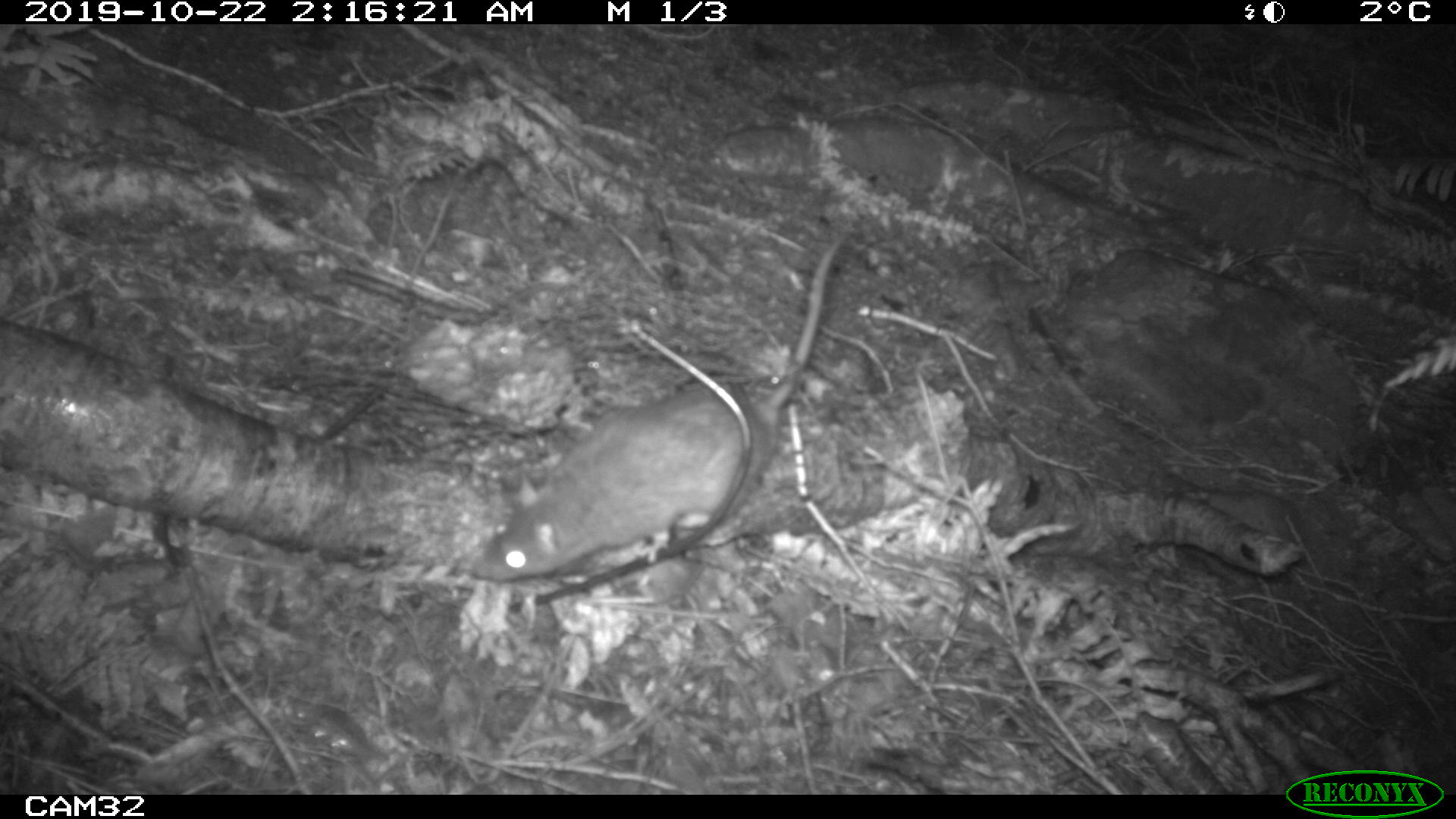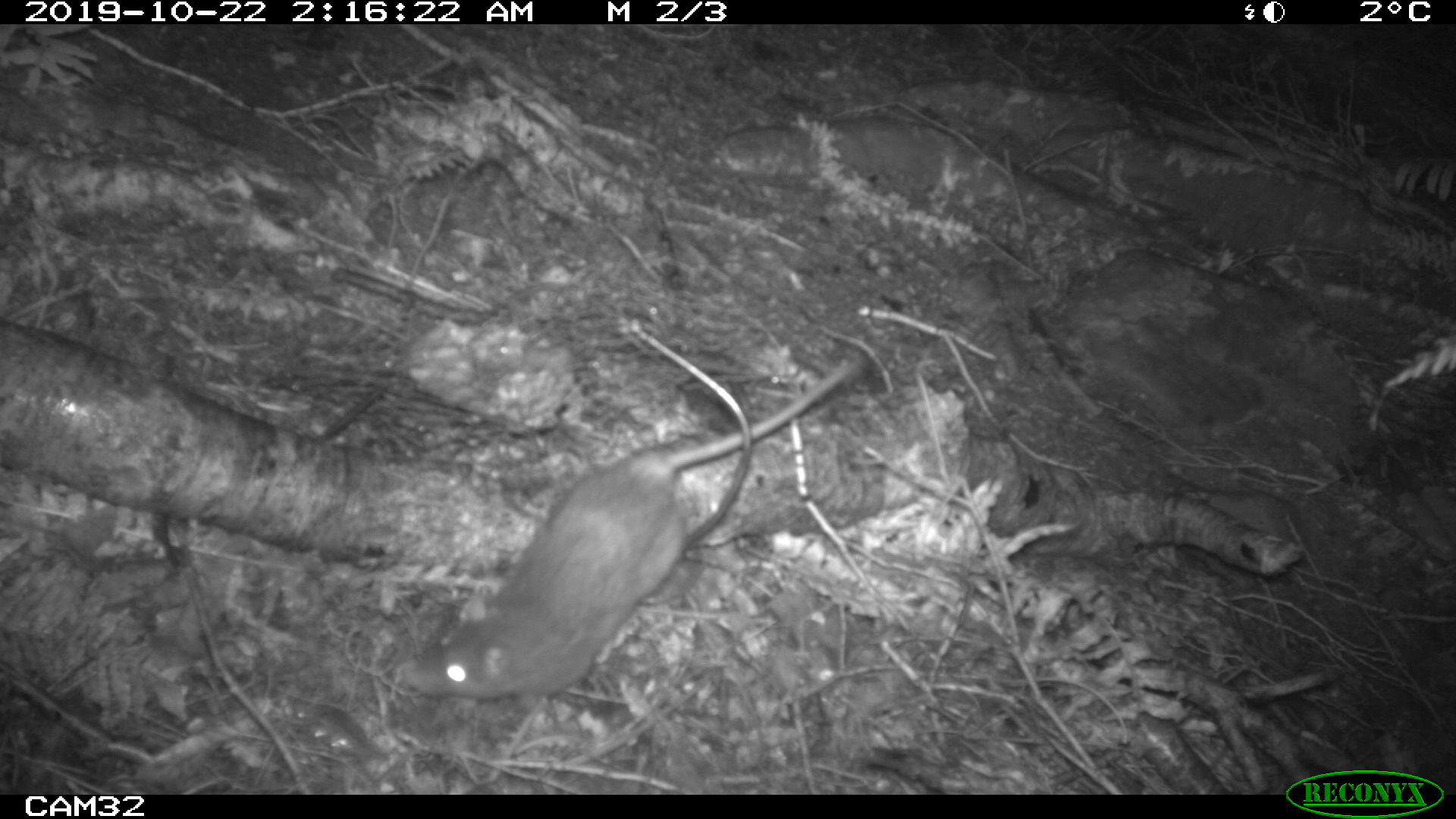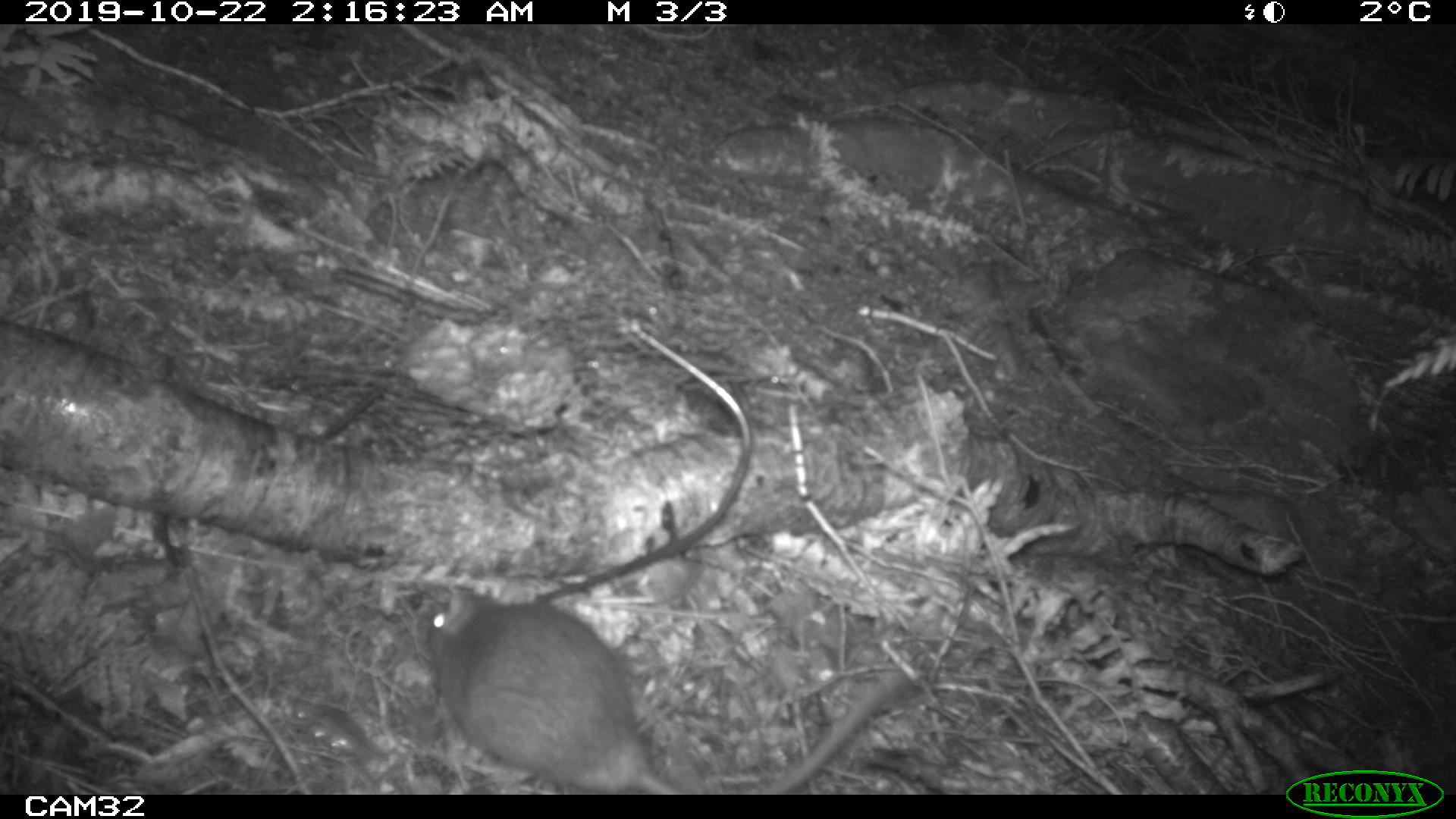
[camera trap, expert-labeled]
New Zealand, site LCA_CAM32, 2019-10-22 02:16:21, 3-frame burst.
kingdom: Animalia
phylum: Chordata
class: Mammalia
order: Rodentia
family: Muridae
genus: Rattus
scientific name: Rattus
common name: rat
Rat (Rattus).